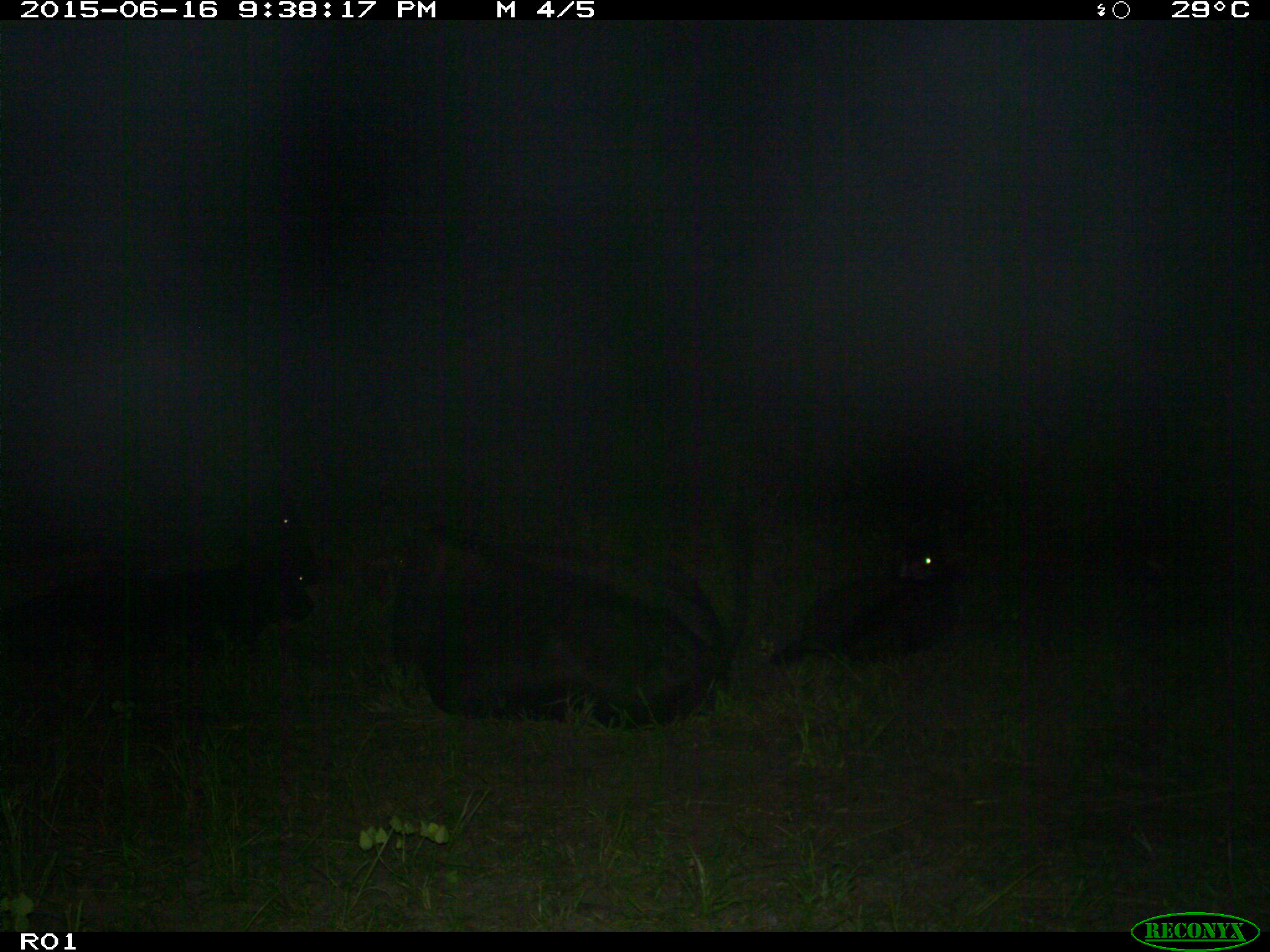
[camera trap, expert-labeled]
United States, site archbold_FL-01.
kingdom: Animalia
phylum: Chordata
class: Mammalia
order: Artiodactyla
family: Bovidae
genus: Bos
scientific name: Bos taurus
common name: domestic cow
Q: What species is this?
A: Bos taurus (domestic cow).